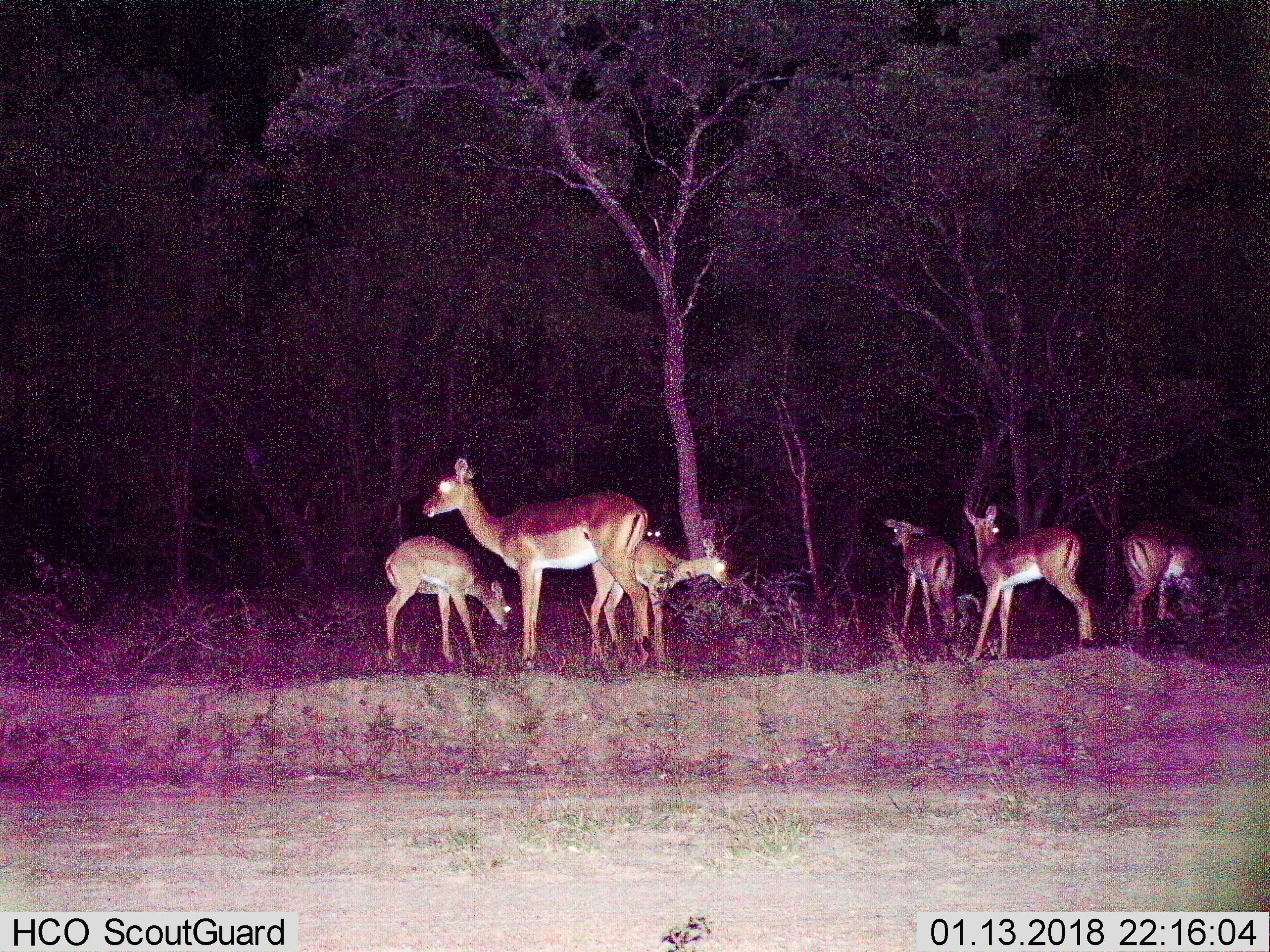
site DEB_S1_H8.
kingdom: Animalia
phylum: Chordata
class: Mammalia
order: Artiodactyla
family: Bovidae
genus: Aepyceros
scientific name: Aepyceros melampus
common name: impala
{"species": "impala (Aepyceros melampus)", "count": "7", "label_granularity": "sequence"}